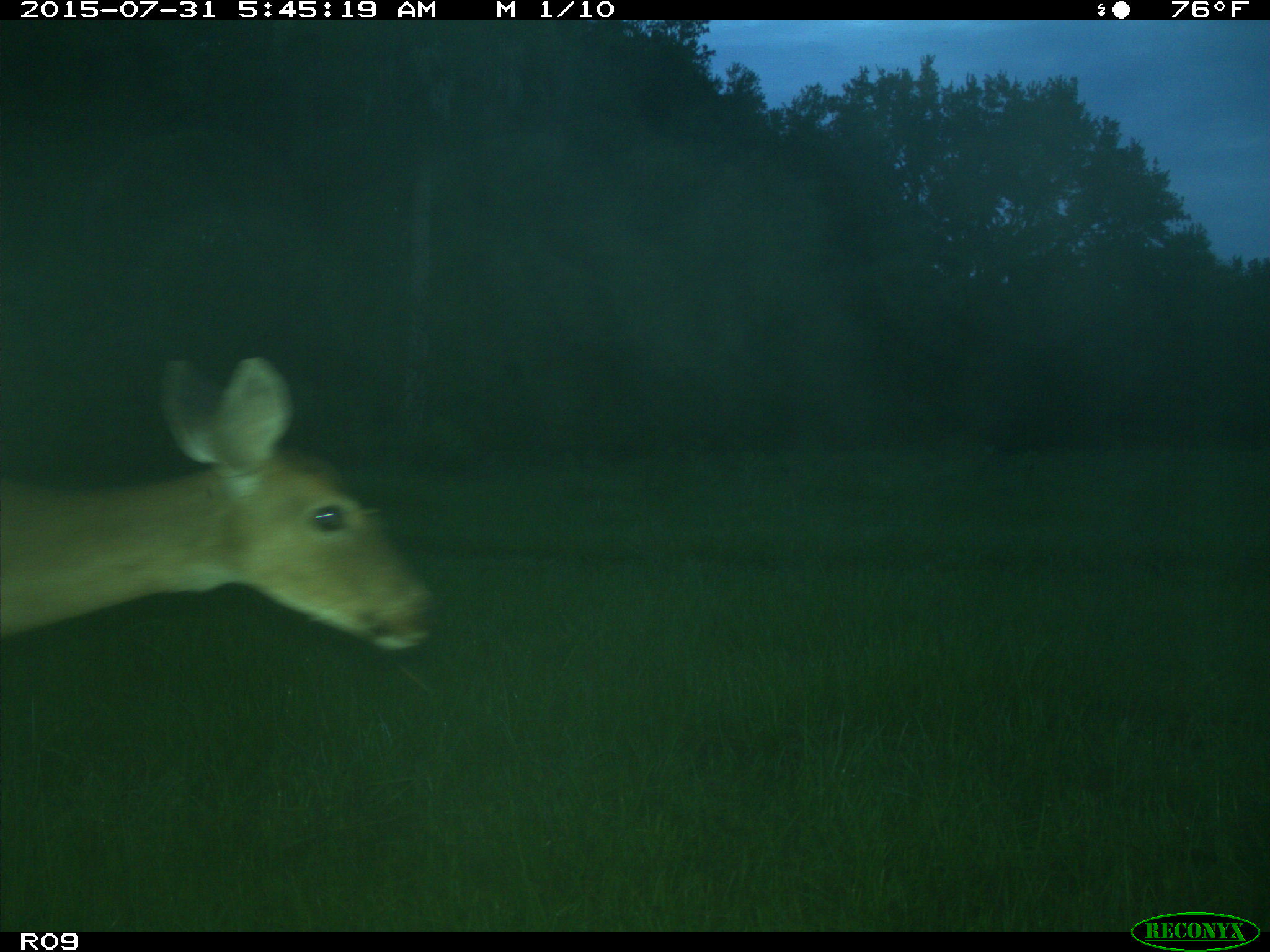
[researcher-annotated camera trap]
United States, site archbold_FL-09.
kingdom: Animalia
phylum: Chordata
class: Mammalia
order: Artiodactyla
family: Cervidae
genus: Odocoileus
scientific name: Odocoileus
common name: deer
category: unidentified deer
Unidentified deer (deer) (Odocoileus).